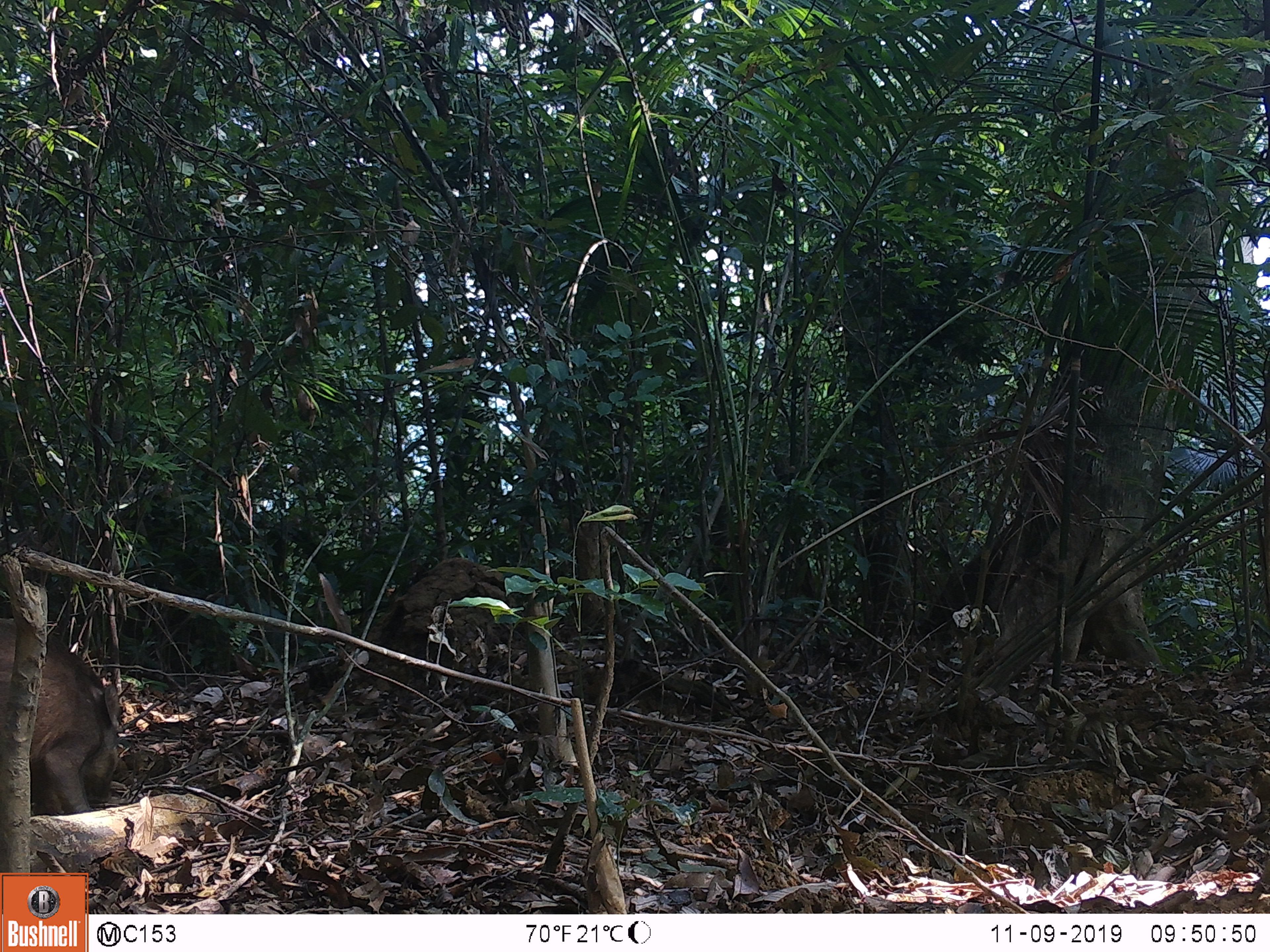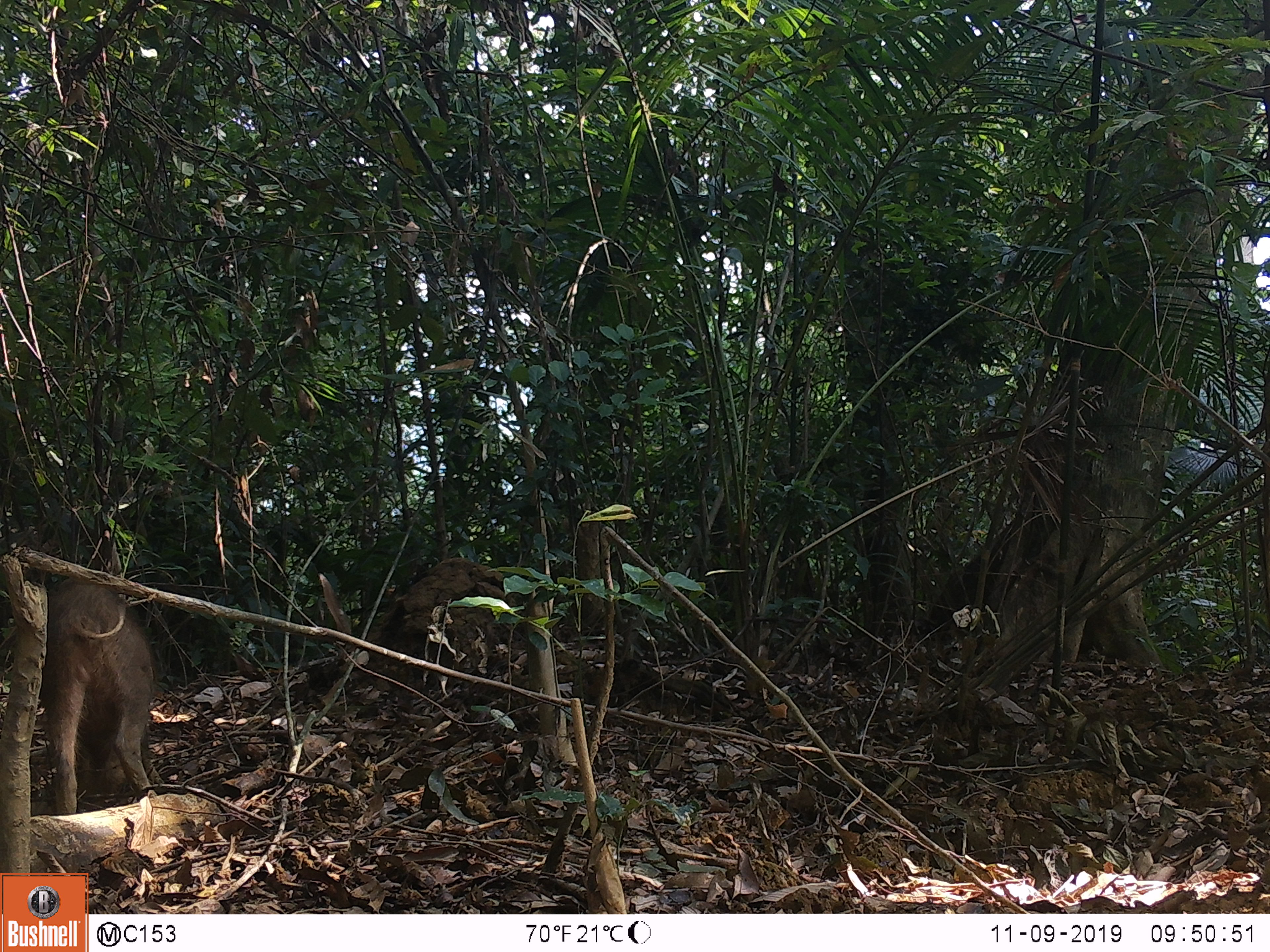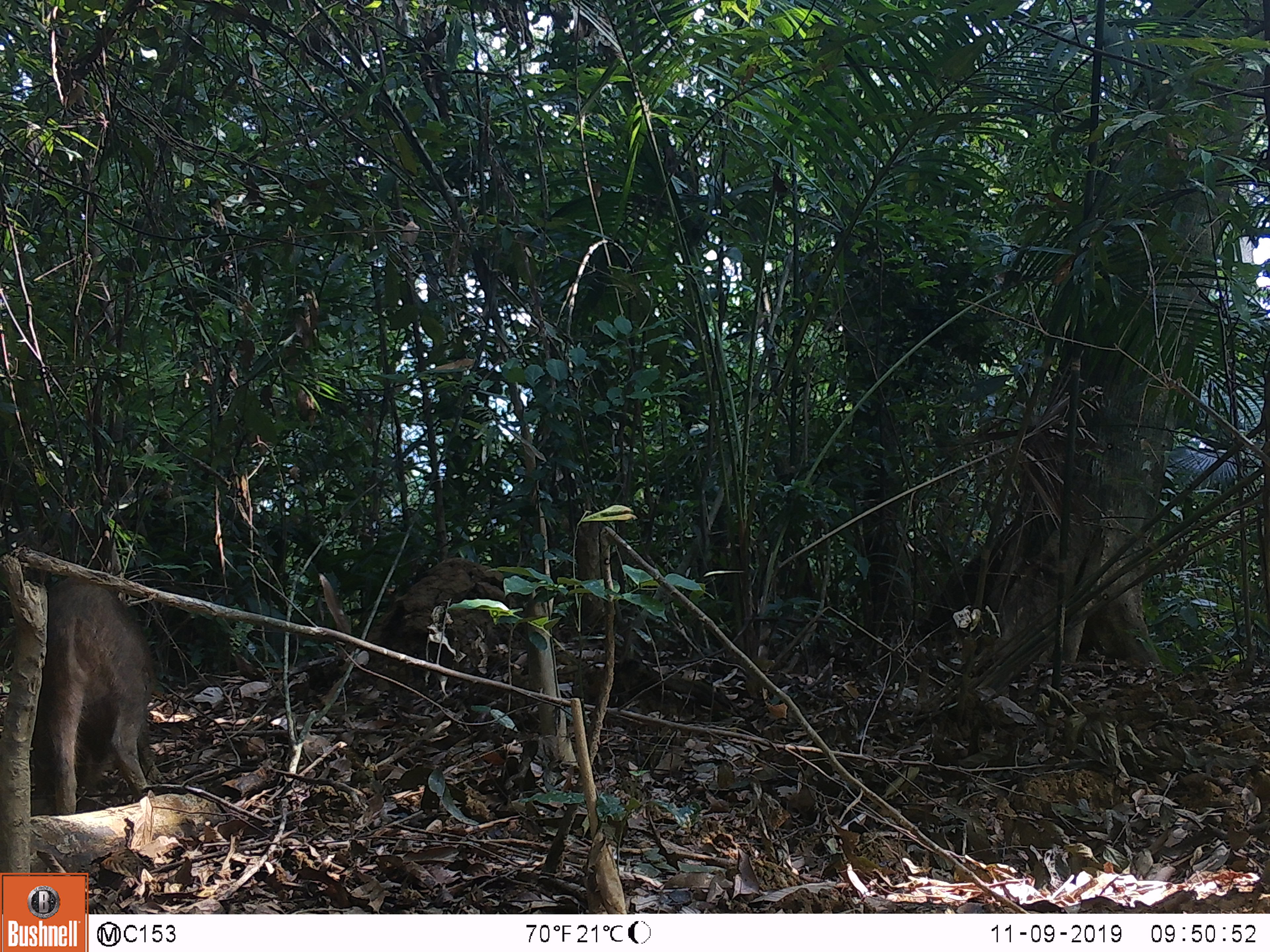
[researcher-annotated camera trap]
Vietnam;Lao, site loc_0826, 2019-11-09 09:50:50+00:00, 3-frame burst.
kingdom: Animalia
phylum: Chordata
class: Mammalia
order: Artiodactyla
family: Suidae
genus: Sus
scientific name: Sus scrofa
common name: eurasian wild pig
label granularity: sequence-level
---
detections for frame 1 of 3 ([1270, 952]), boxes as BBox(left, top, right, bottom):
eurasian wild pig: BBox(0, 615, 122, 812)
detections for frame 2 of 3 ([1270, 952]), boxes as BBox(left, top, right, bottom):
eurasian wild pig: BBox(37, 576, 155, 814)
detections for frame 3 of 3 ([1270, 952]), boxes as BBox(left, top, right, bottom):
eurasian wild pig: BBox(25, 576, 155, 814)